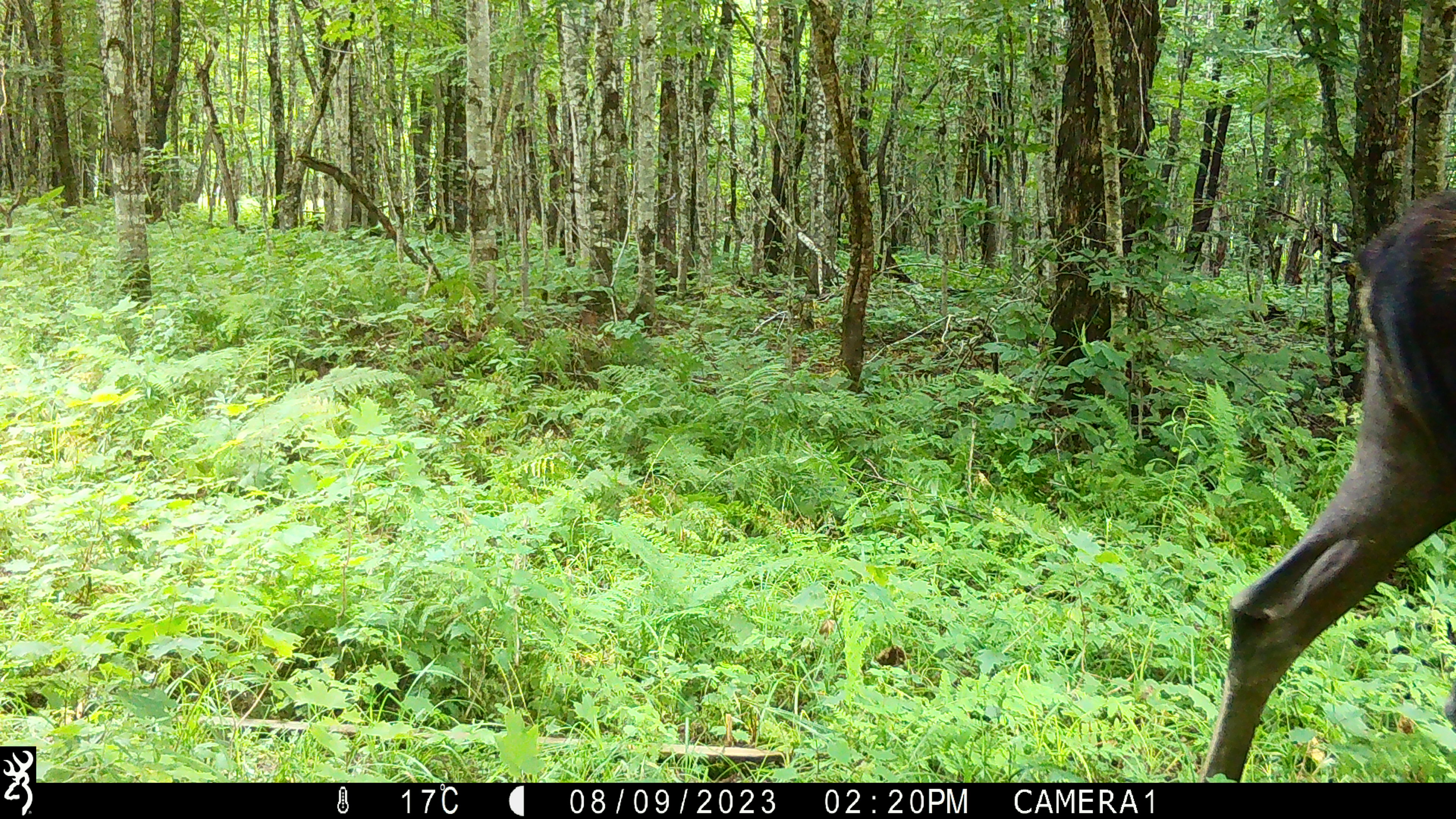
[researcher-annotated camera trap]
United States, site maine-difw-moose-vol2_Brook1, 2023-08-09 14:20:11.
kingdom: Animalia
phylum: Chordata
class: Mammalia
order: Artiodactyla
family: Cervidae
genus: Alces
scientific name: Alces alces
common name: moose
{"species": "moose (Alces alces)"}